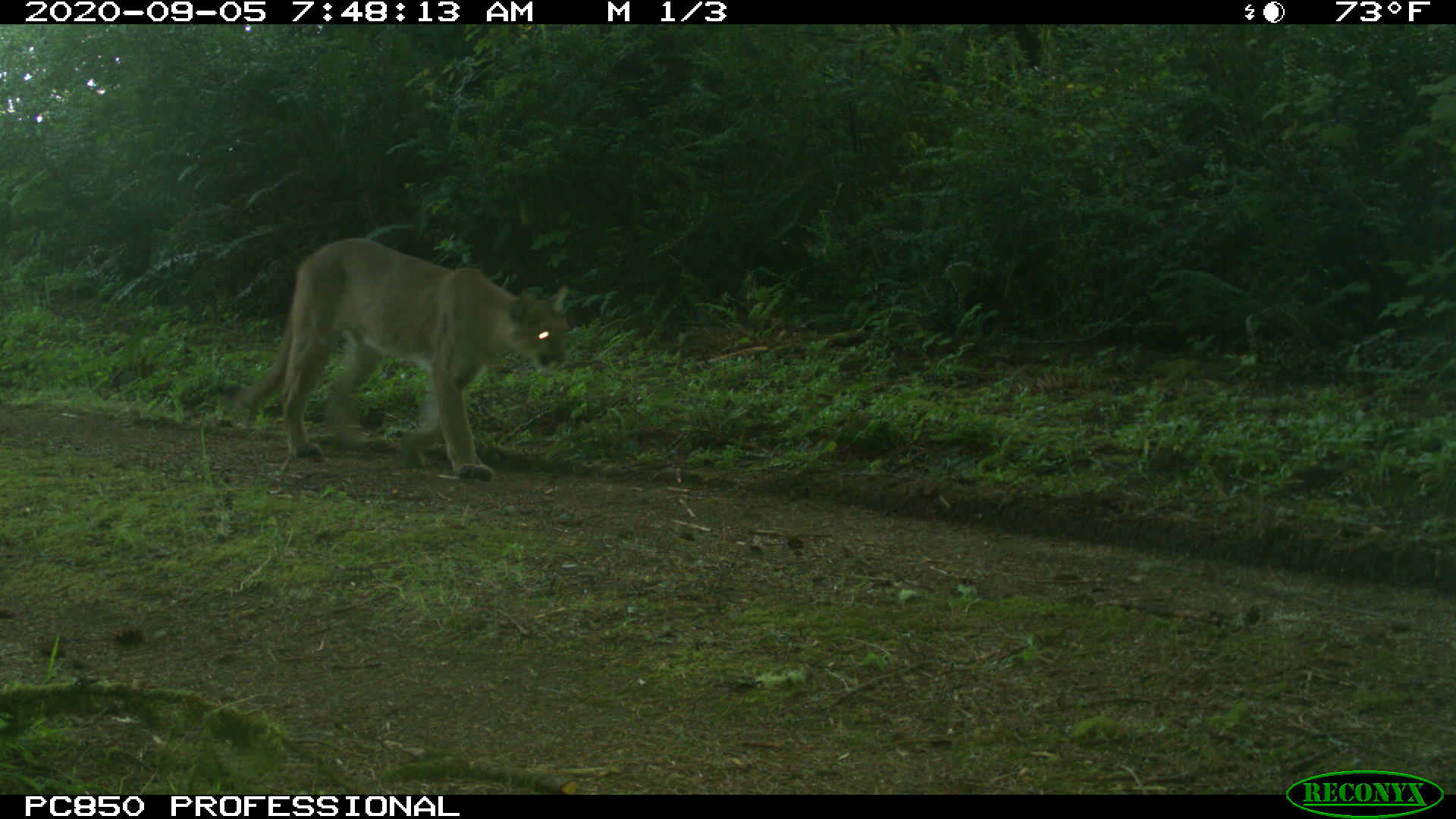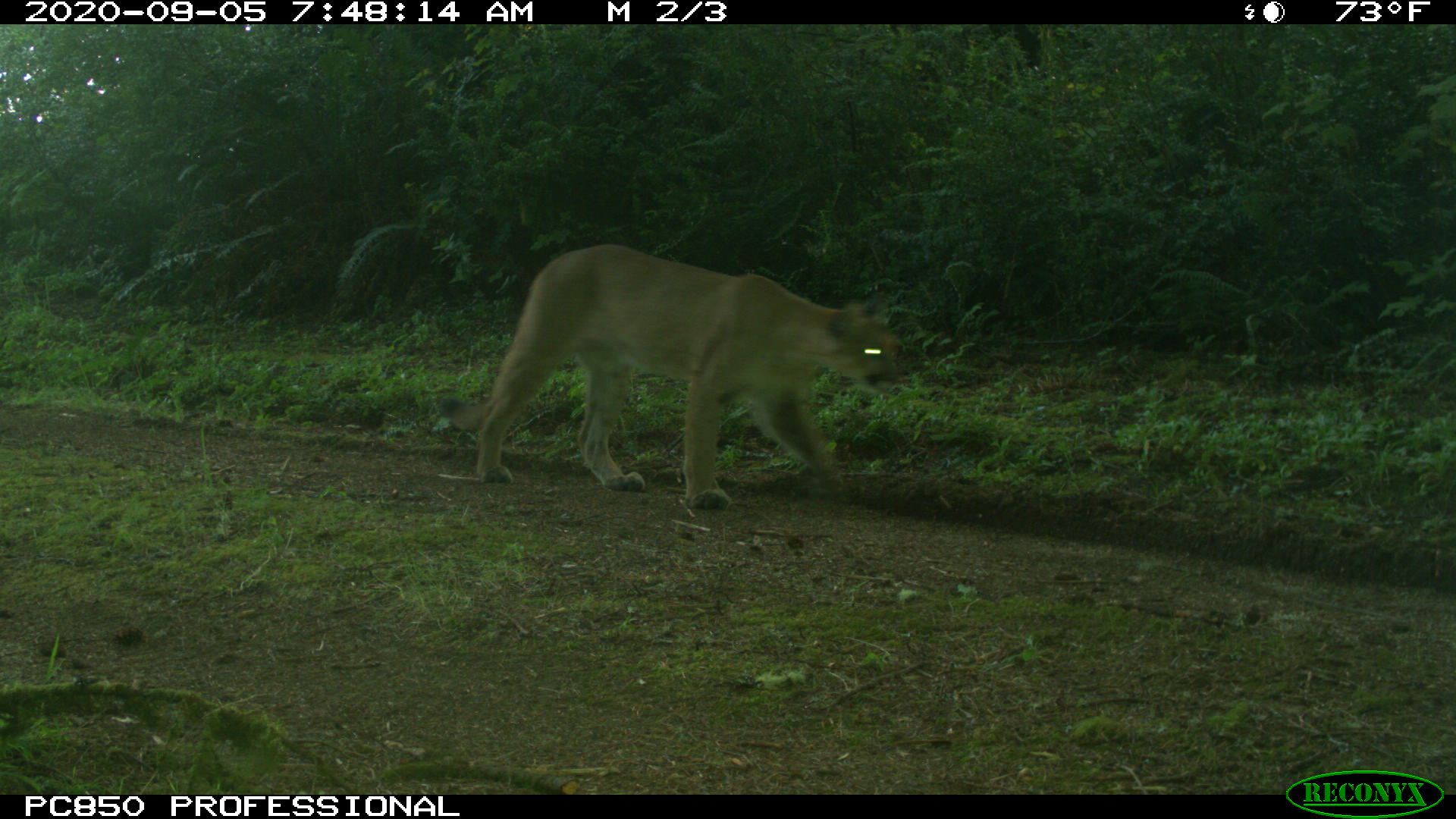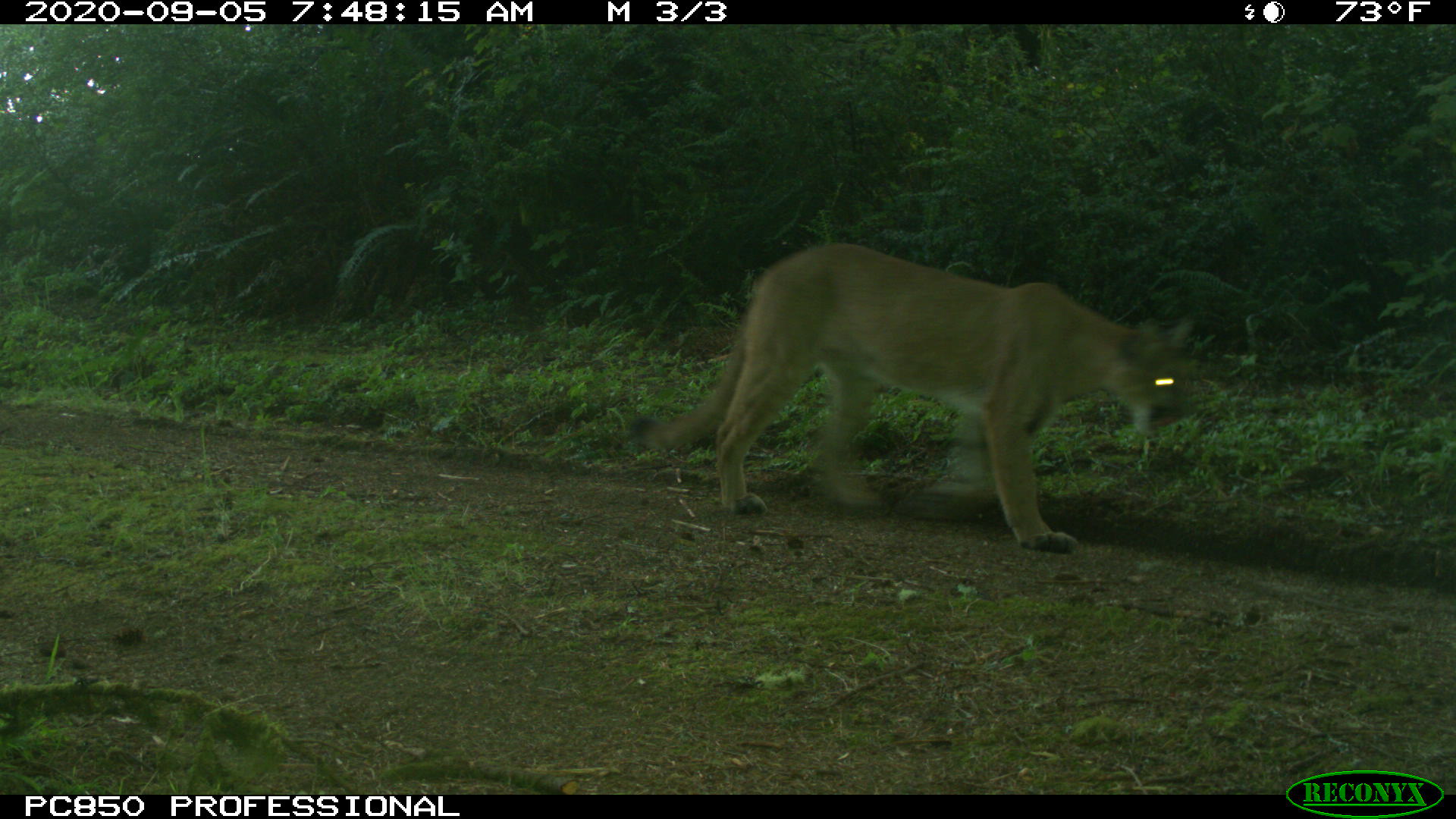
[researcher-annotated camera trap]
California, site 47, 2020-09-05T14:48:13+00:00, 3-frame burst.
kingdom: Animalia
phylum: Chordata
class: Mammalia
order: Carnivora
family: Felidae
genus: Puma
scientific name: Puma concolor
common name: puma